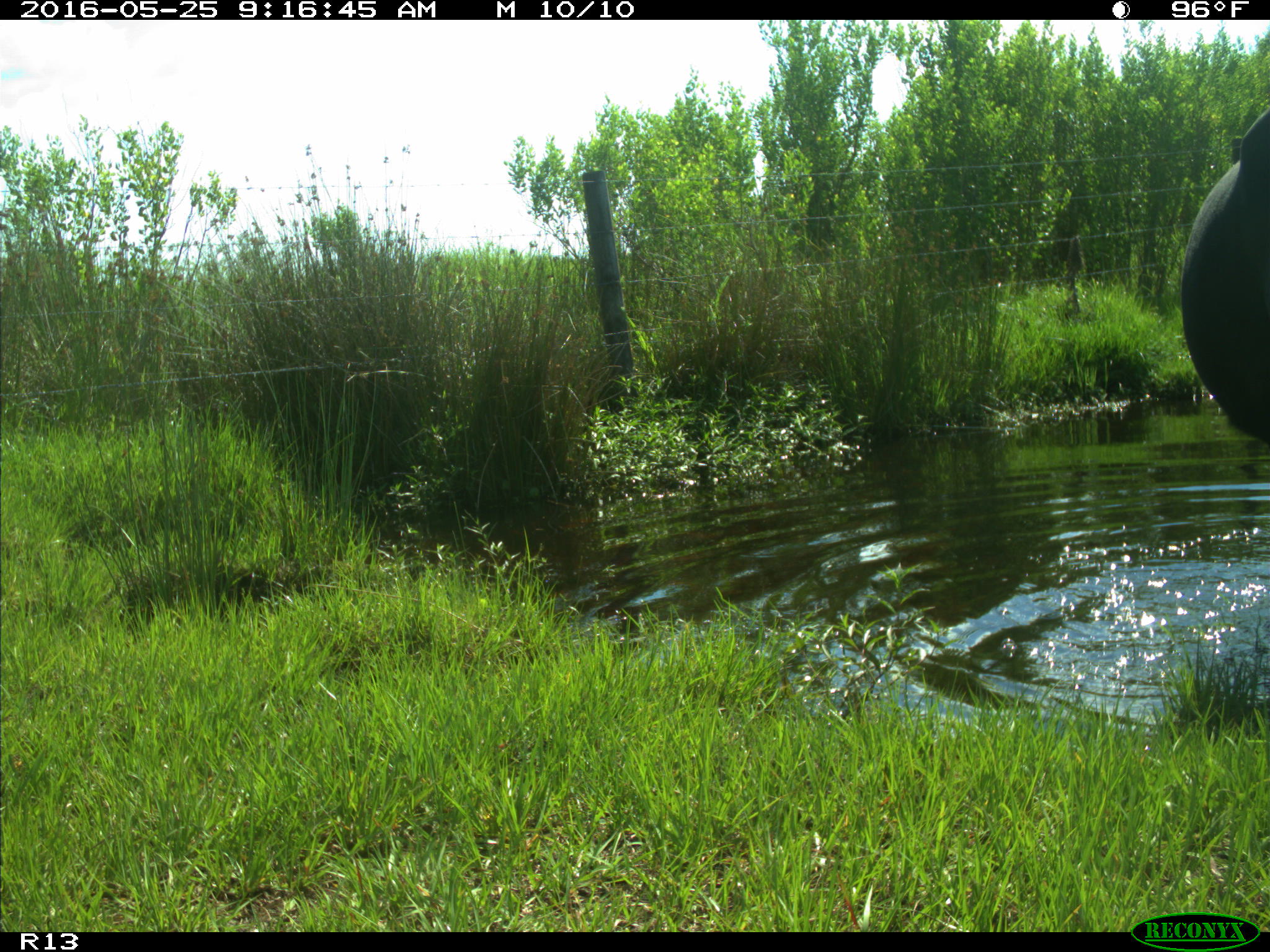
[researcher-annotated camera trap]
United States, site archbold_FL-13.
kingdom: Animalia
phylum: Chordata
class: Mammalia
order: Artiodactyla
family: Bovidae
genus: Bos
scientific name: Bos taurus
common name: domestic cow